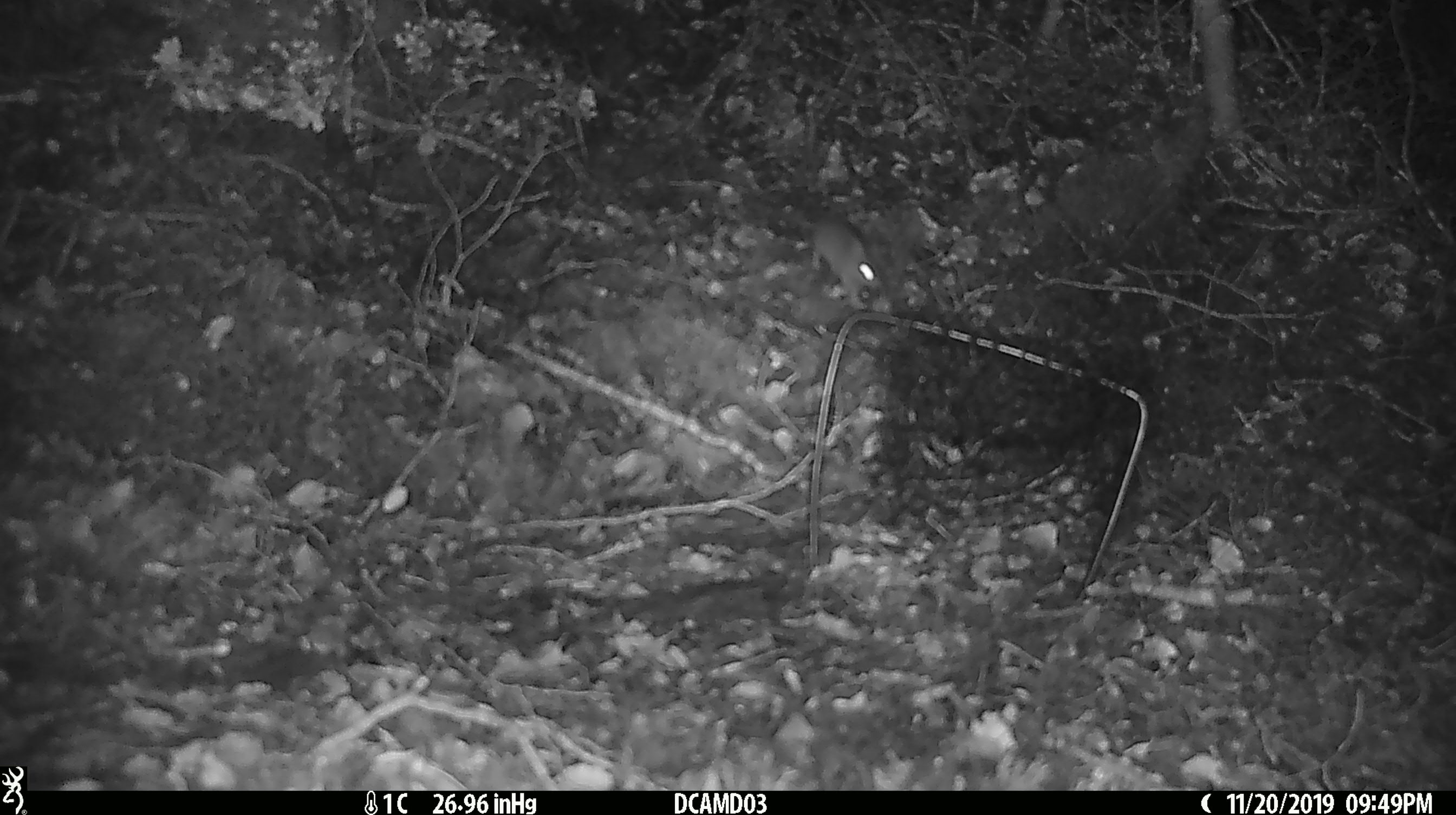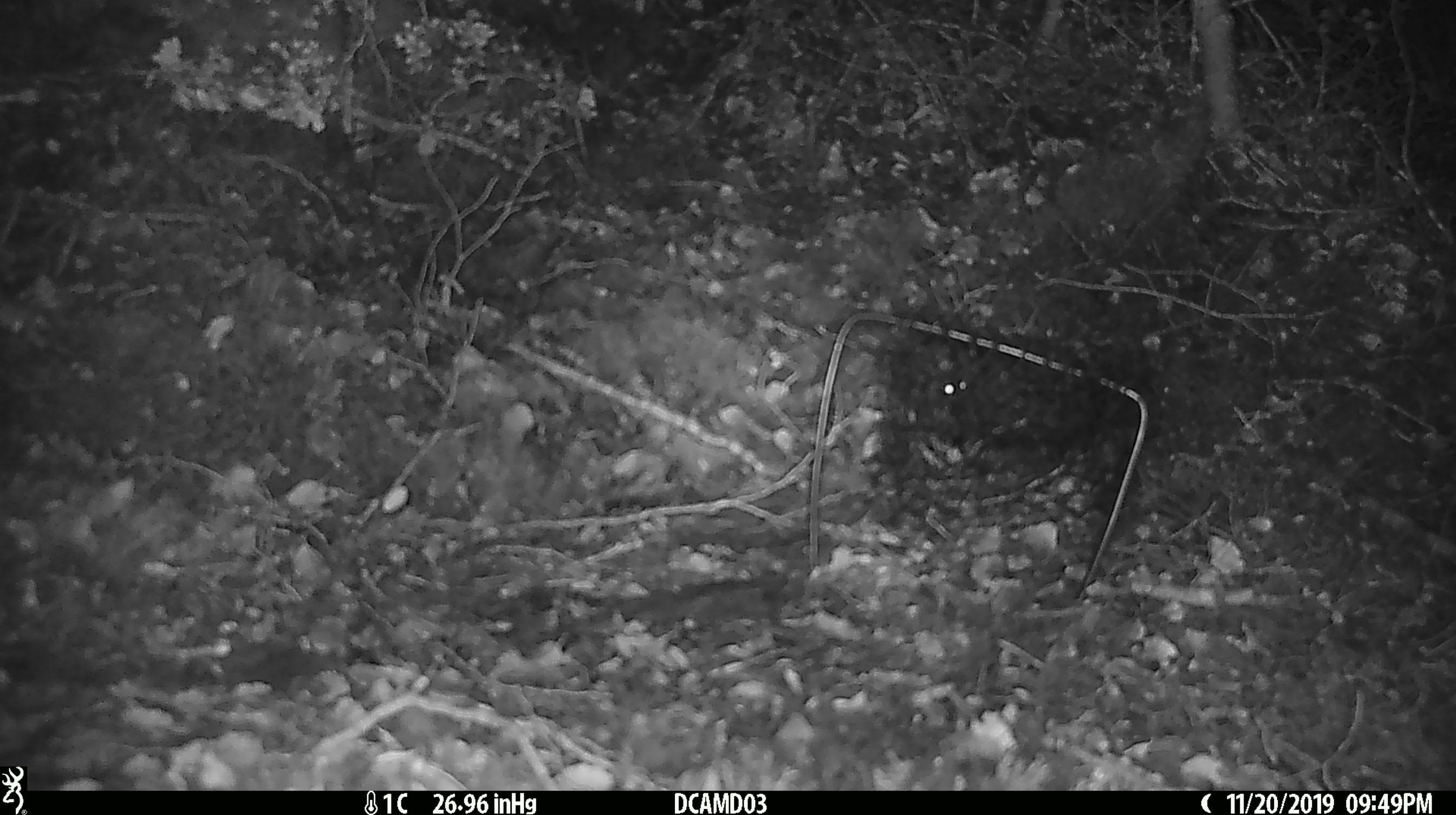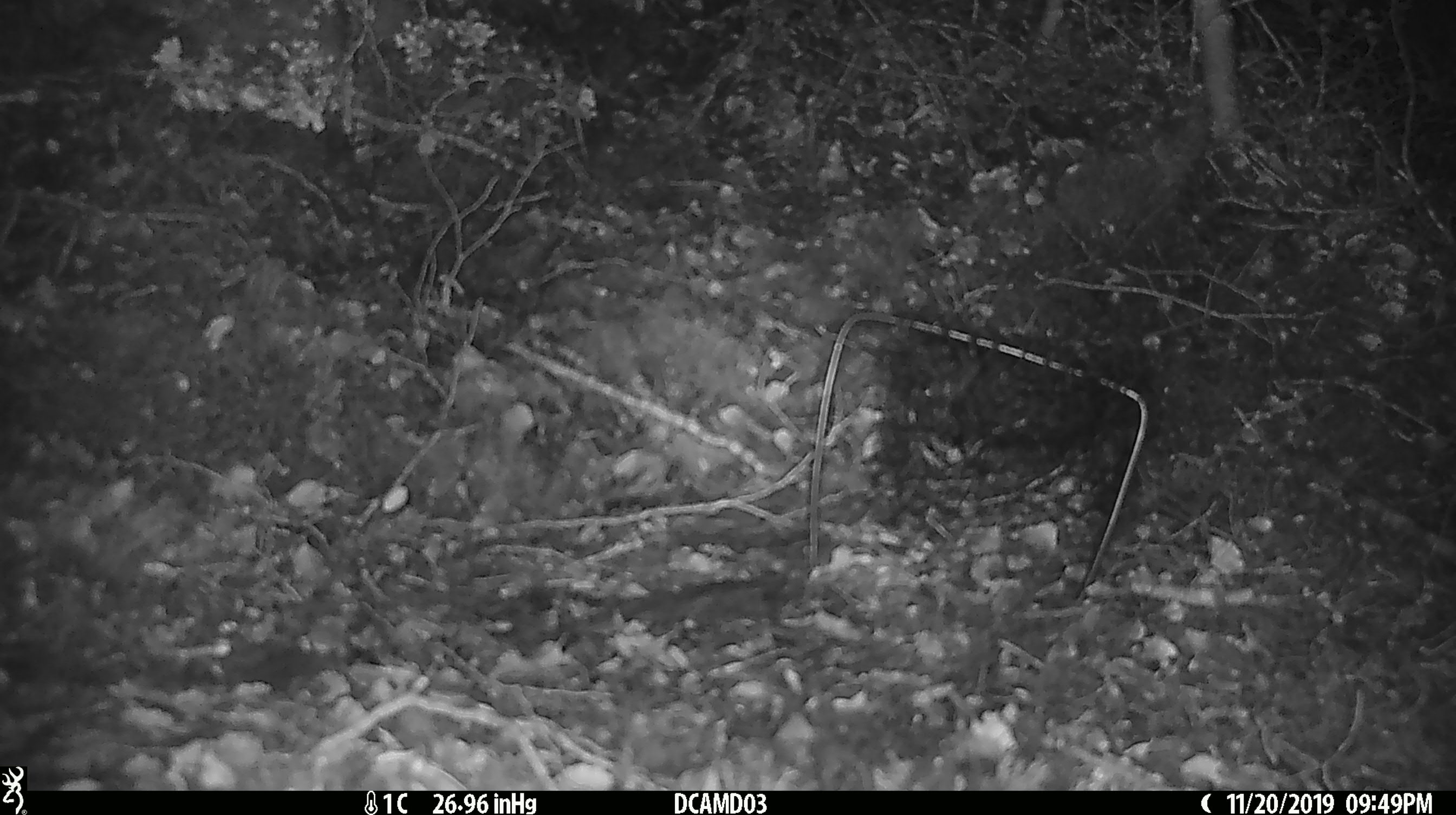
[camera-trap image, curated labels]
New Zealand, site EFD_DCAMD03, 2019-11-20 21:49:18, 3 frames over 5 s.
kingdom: Animalia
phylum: Chordata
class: Mammalia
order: Rodentia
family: Muridae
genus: Mus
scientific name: Mus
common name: mouse